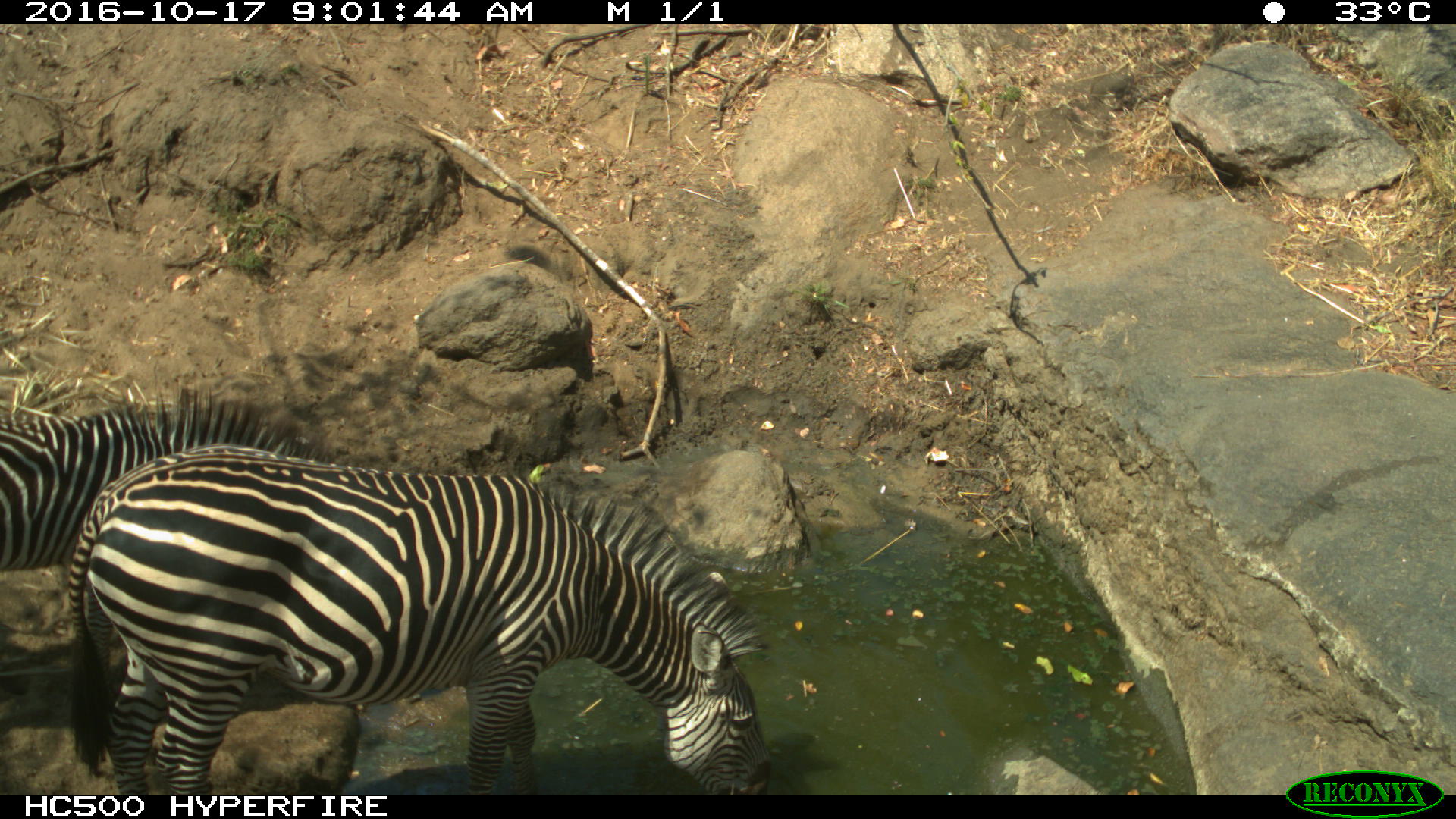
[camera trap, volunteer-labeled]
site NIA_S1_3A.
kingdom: Animalia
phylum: Chordata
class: Mammalia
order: Perissodactyla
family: Equidae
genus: Equus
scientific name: Equus quagga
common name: plains zebra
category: zebraplains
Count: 2.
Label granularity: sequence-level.